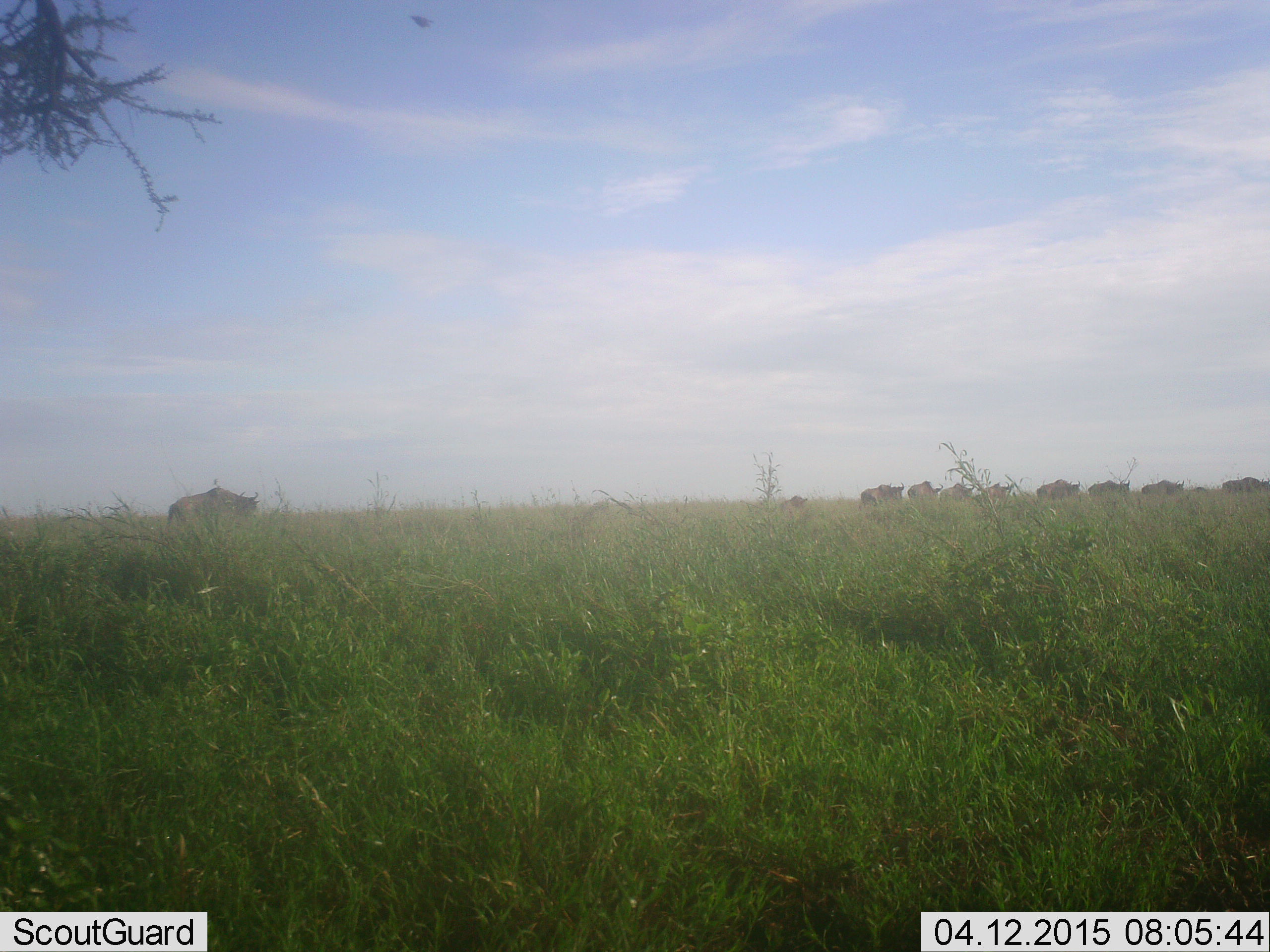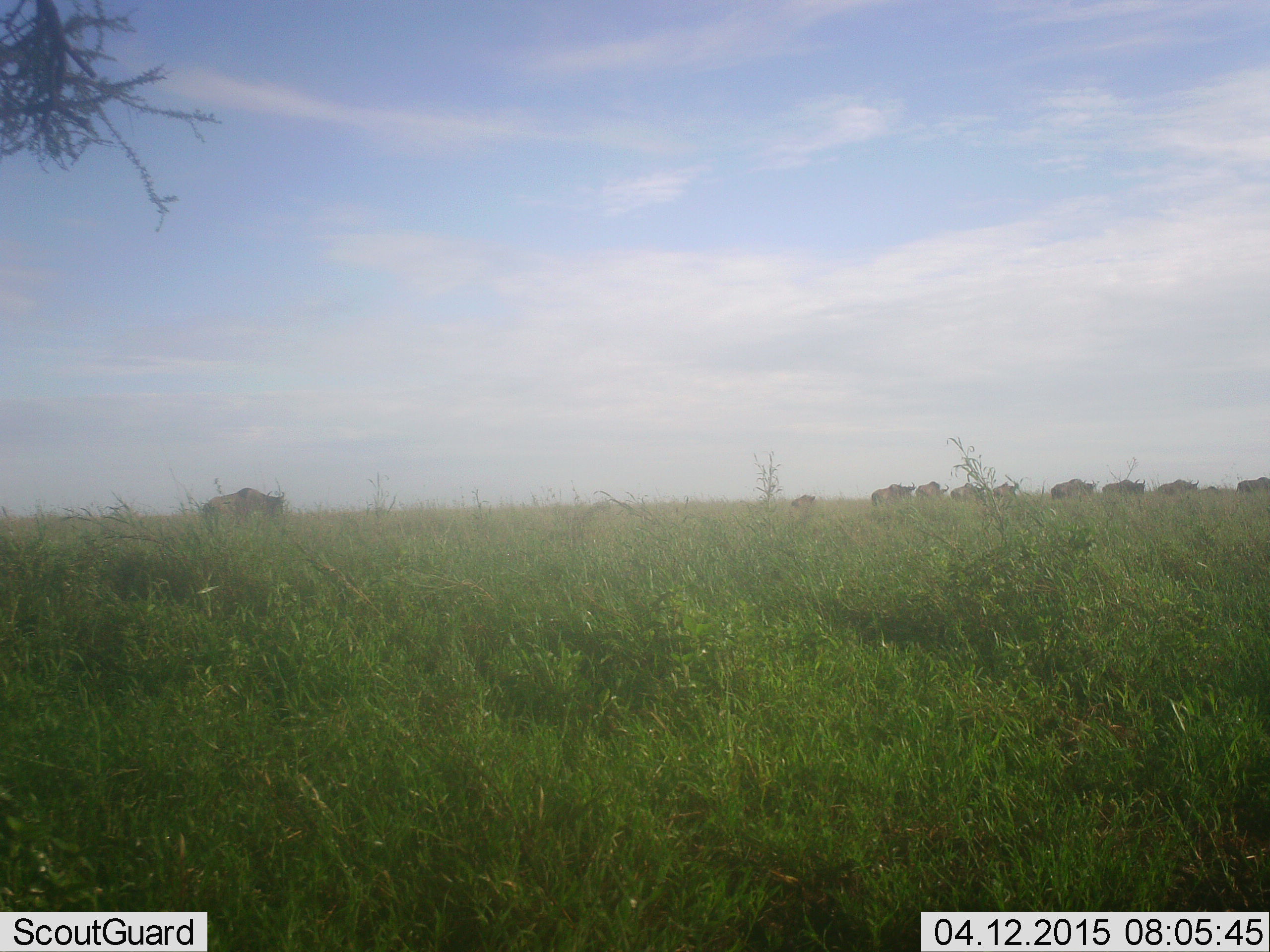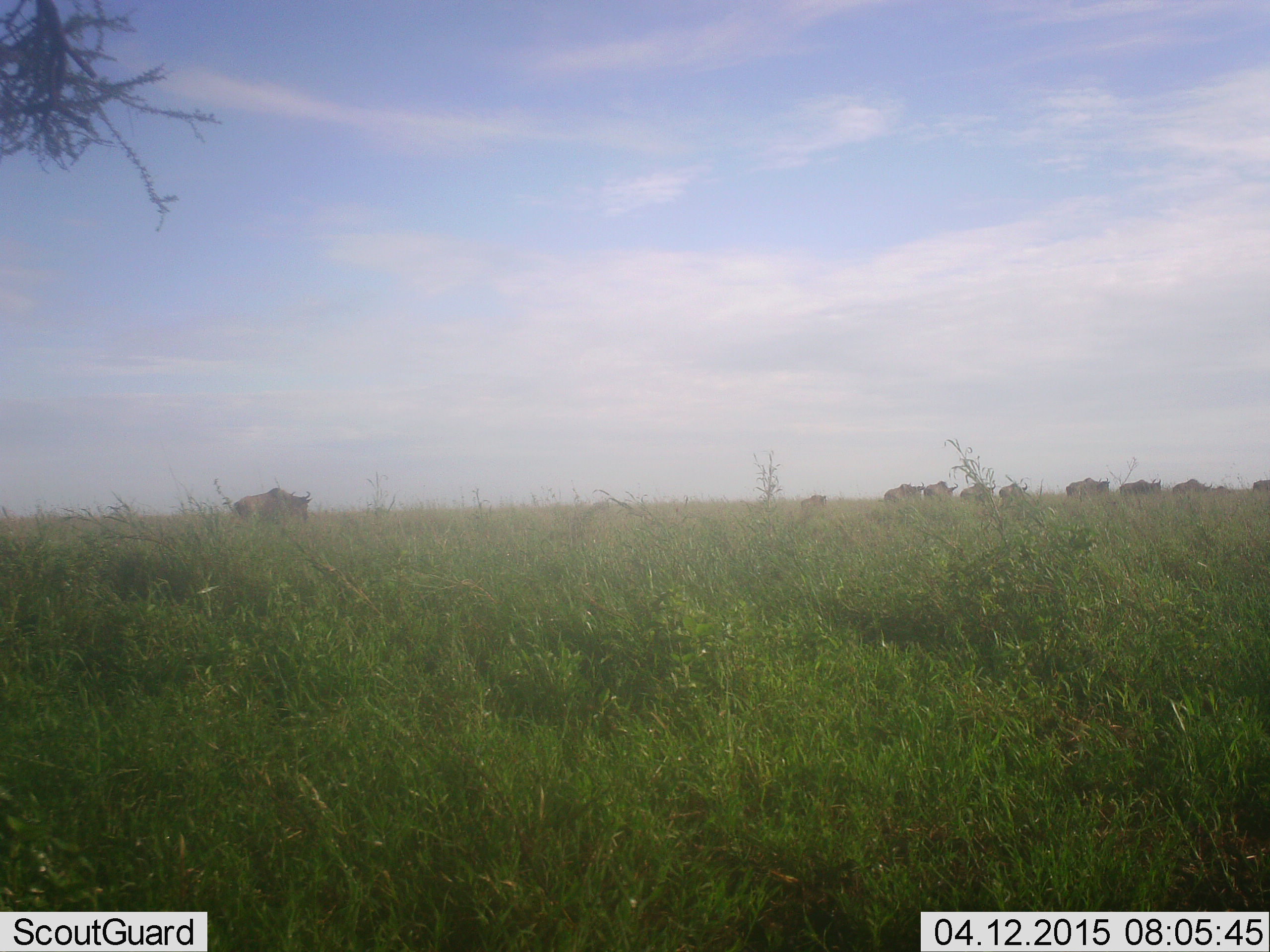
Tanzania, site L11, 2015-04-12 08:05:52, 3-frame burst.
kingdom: Animalia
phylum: Chordata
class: Mammalia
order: Artiodactyla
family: Bovidae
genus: Connochaetes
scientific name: Connochaetes taurinus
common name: blue wildebeest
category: wildebeest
Wildebeest (blue wildebeest) (Connochaetes taurinus), count 11-50. Behavior (volunteer vote fractions): standing 0%, resting 0%, moving 100%, interacting 0%. Young present (vote fraction): 20%. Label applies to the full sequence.